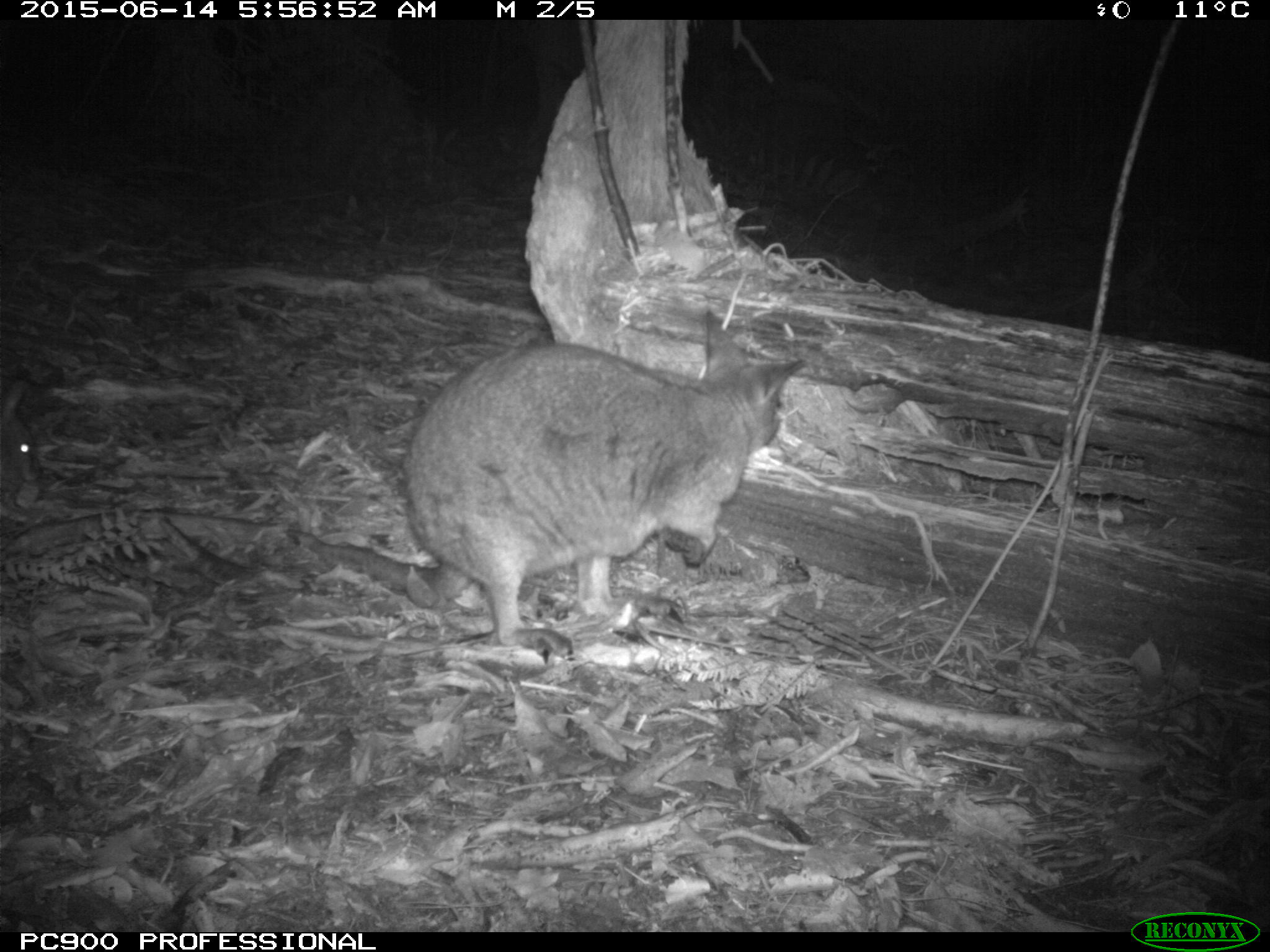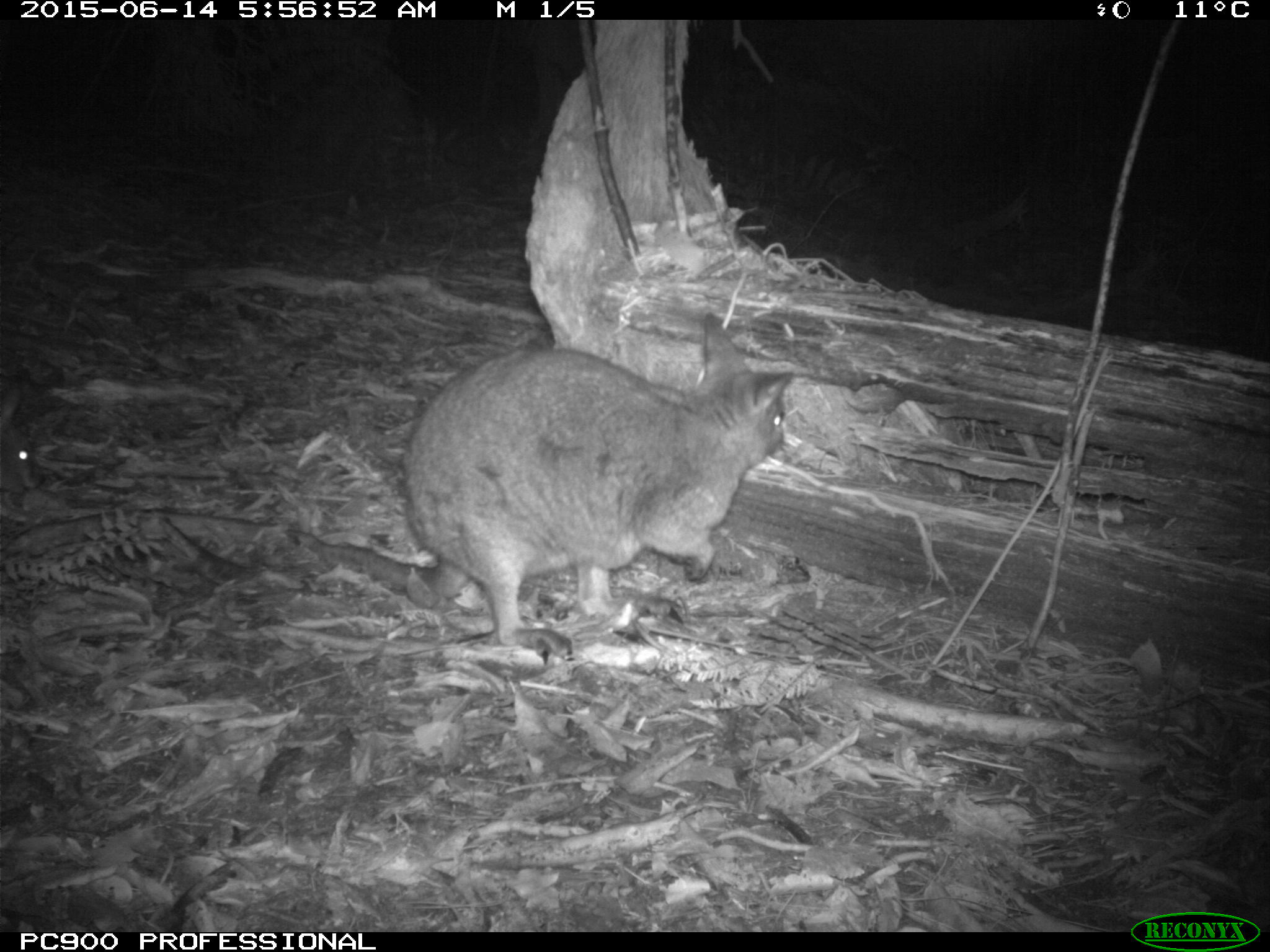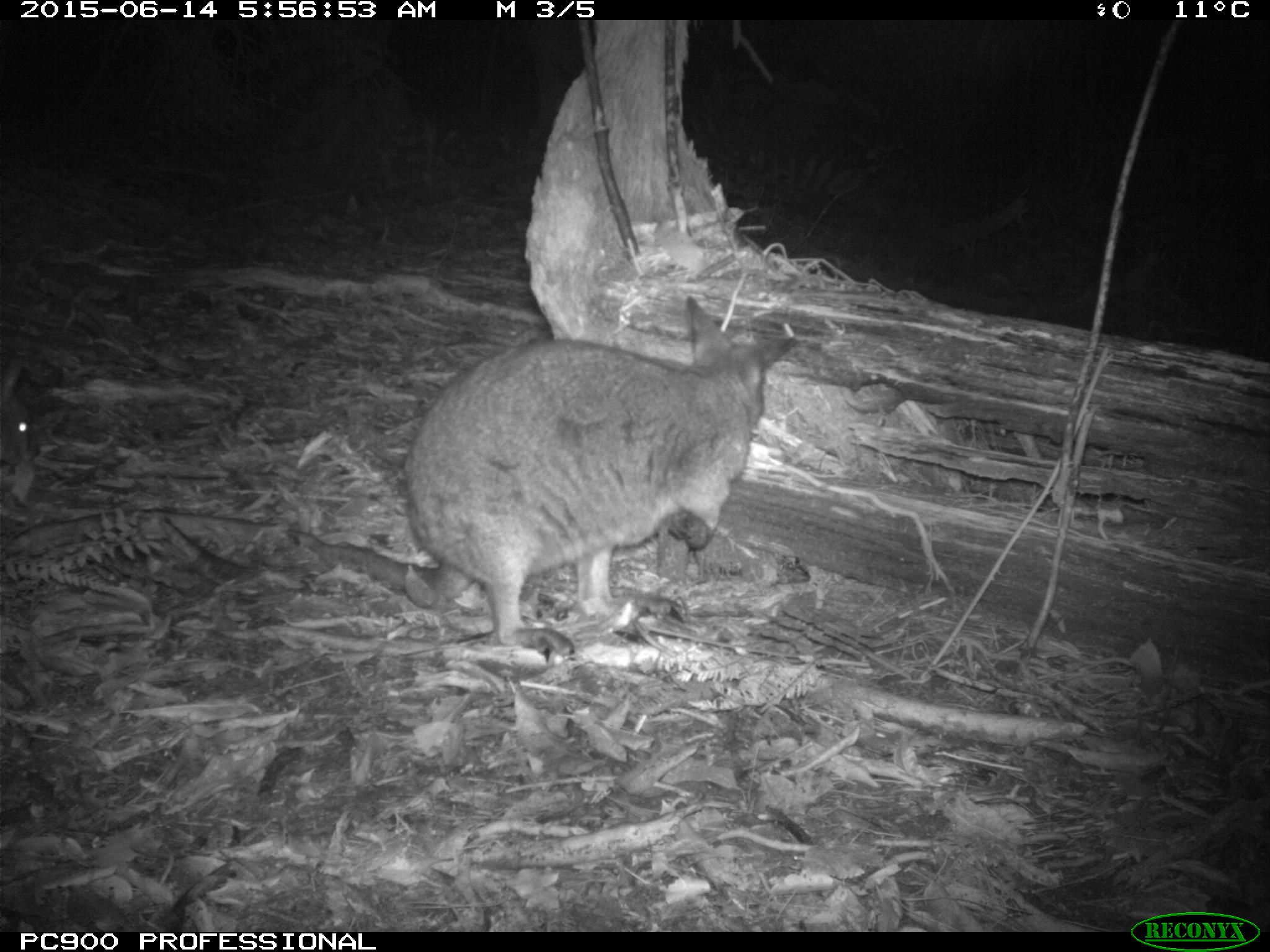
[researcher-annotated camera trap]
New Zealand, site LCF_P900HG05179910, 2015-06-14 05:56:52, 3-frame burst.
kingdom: Animalia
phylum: Chordata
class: Mammalia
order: Diprotodontia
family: Macropodidae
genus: Notamacropus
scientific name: Notamacropus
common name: wallaby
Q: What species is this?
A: Wallaby (Notamacropus).